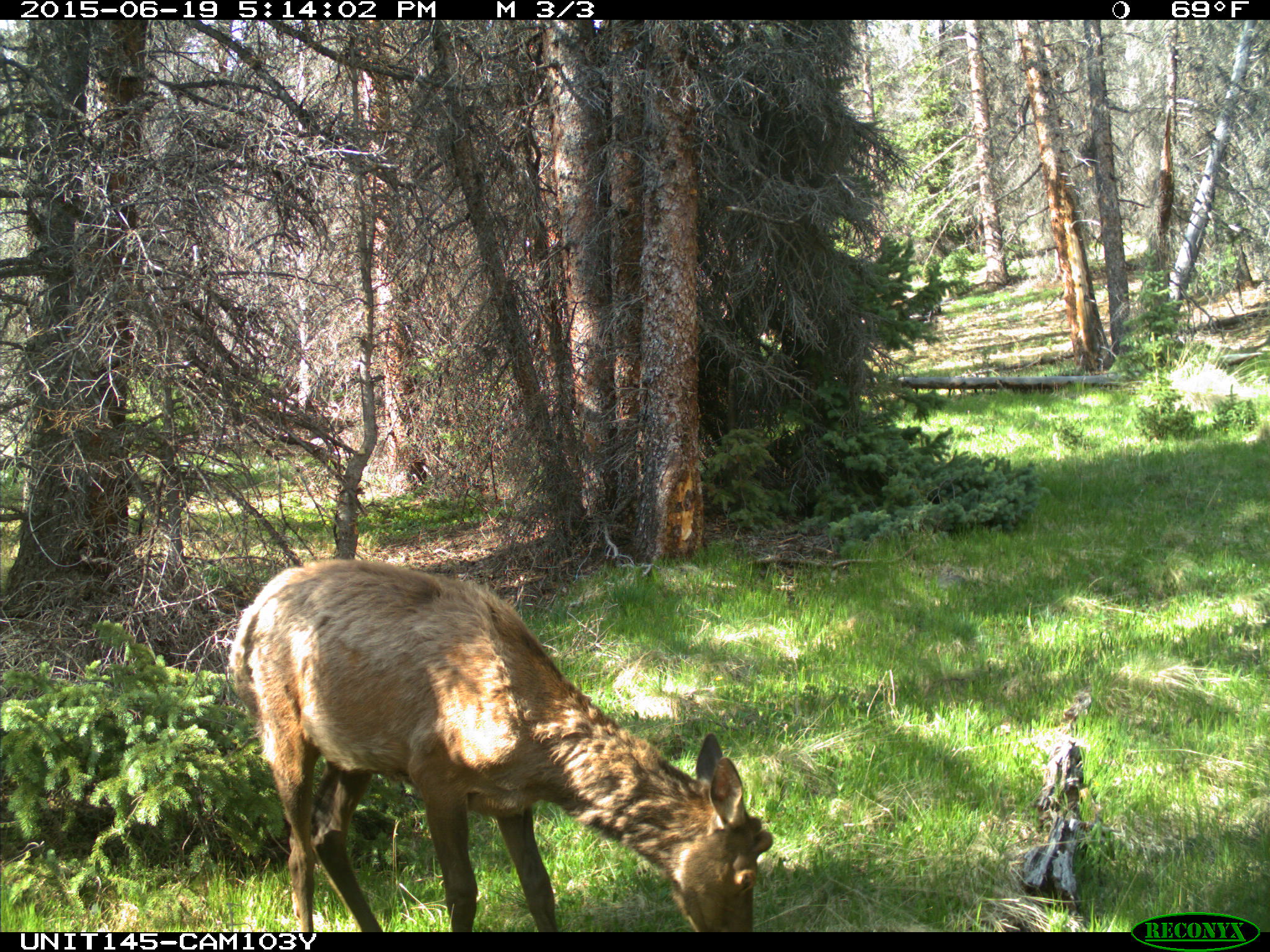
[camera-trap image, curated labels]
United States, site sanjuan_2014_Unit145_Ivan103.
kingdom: Animalia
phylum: Chordata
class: Mammalia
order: Artiodactyla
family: Cervidae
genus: Cervus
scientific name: Cervus elaphus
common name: red deer